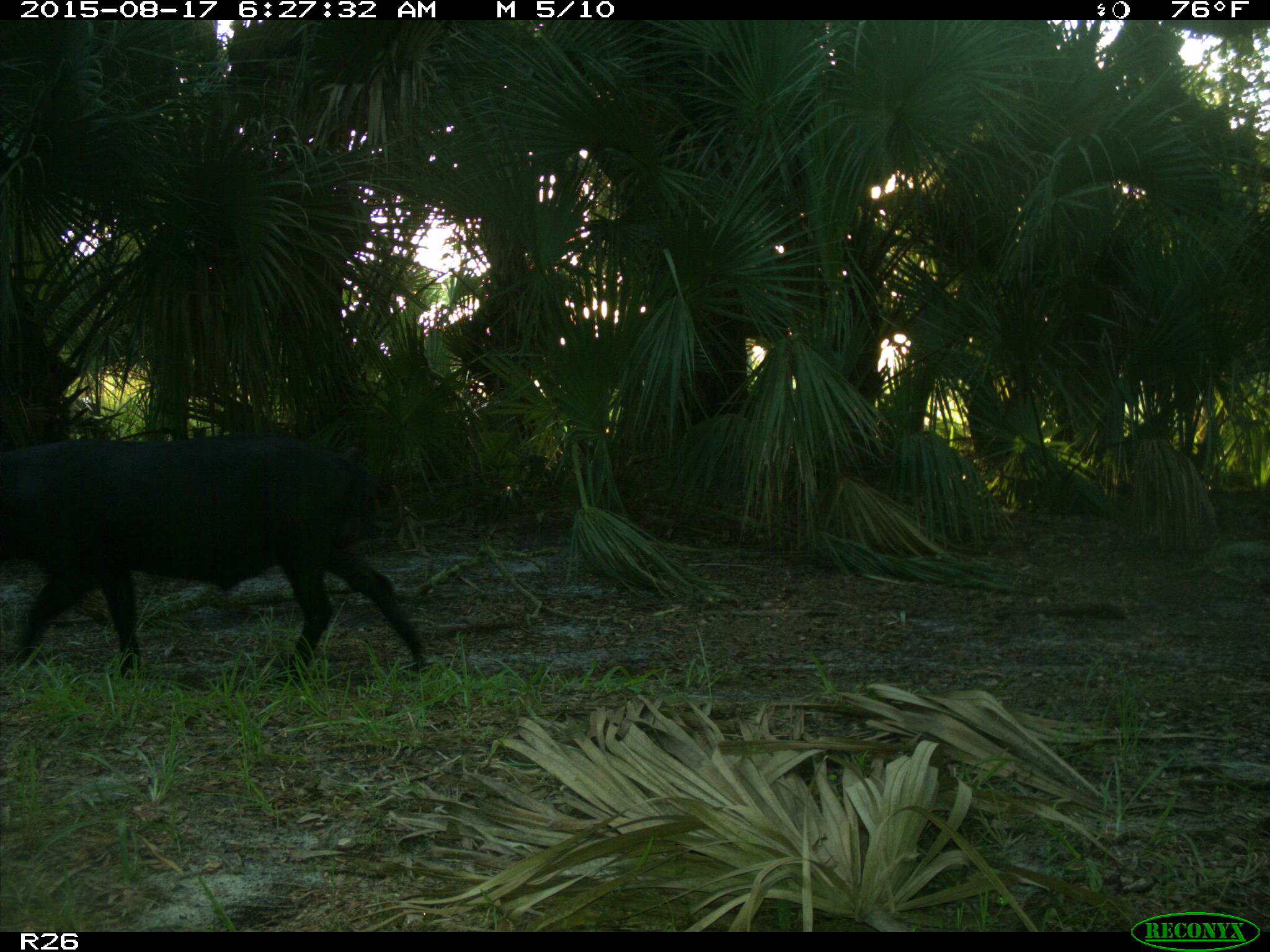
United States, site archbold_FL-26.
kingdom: Animalia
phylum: Chordata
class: Mammalia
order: Artiodactyla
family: Suidae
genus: Sus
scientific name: Sus scrofa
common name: wild boar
Sus scrofa (wild boar).